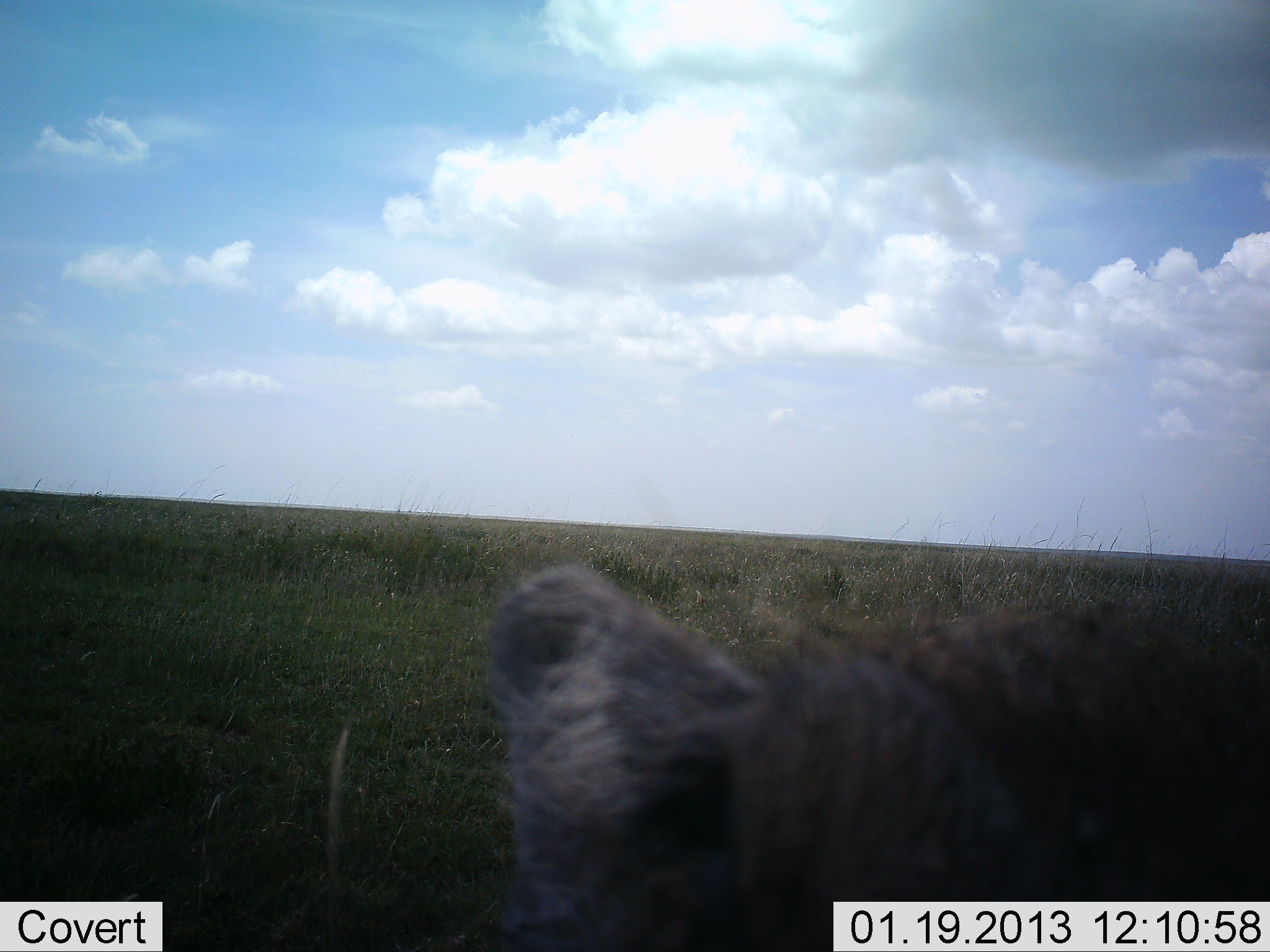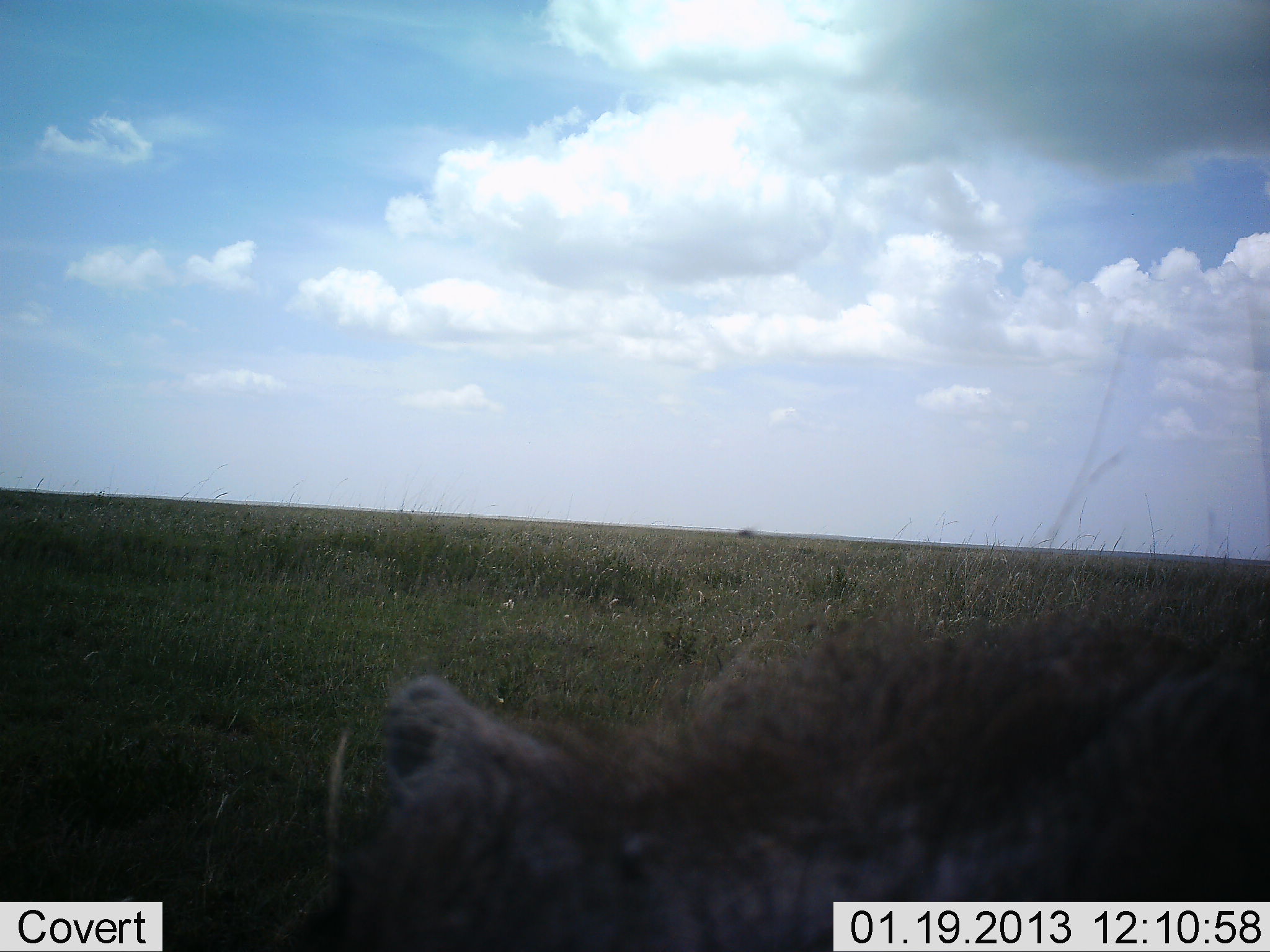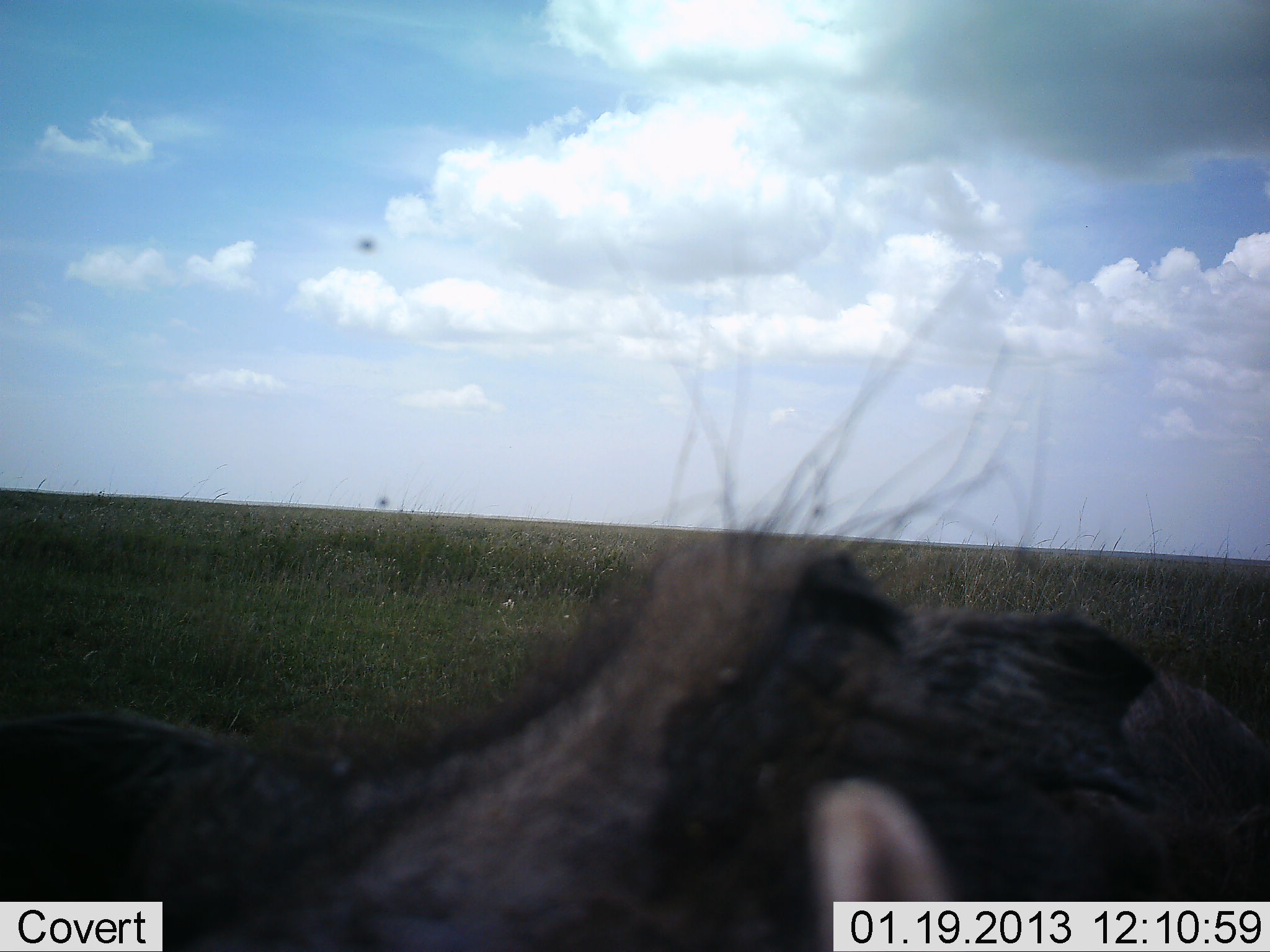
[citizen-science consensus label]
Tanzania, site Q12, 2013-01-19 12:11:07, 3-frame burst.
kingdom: Animalia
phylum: Chordata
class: Mammalia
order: Artiodactyla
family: Suidae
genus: Phacochoerus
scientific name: Phacochoerus africanus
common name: warthog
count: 1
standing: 53%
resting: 0%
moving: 47%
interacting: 6%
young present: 0%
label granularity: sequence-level